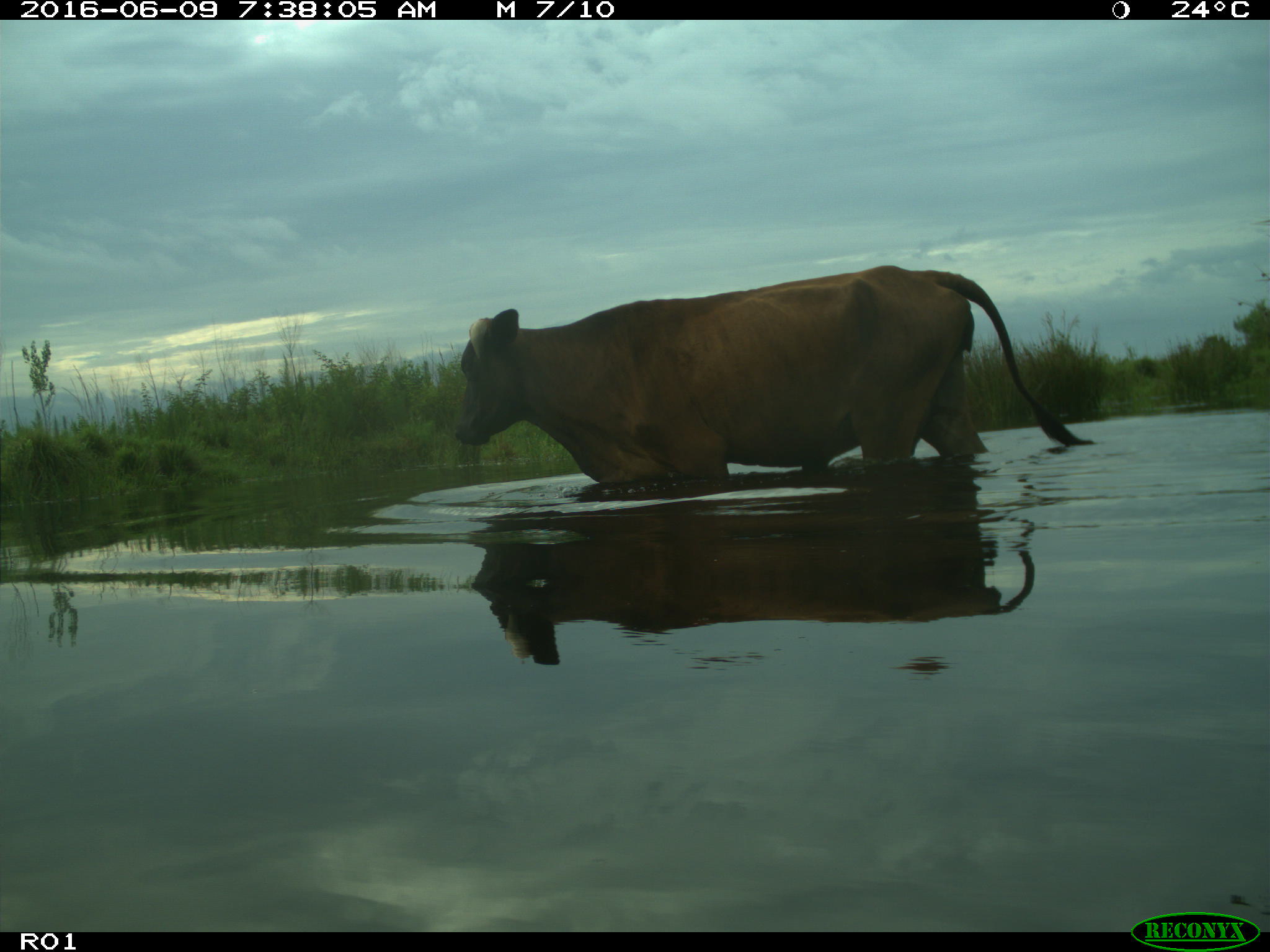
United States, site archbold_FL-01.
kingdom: Animalia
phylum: Chordata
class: Mammalia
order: Artiodactyla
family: Bovidae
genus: Bos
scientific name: Bos taurus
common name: domestic cow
Bos taurus (domestic cow).